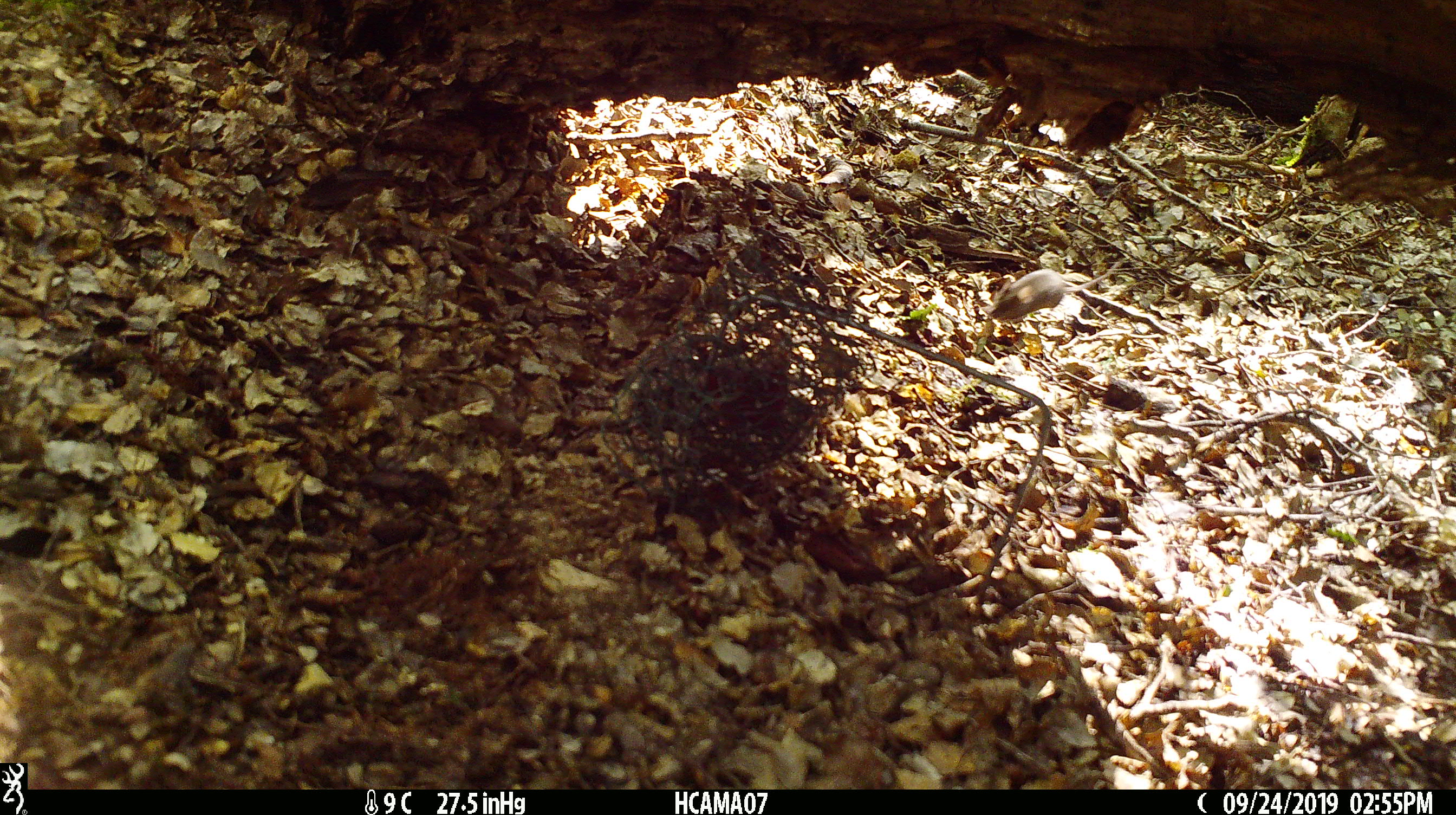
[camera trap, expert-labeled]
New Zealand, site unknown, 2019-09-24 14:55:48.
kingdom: Animalia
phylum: Chordata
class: Mammalia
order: Rodentia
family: Muridae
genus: Mus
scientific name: Mus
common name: mouse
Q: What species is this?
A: Mouse (Mus).